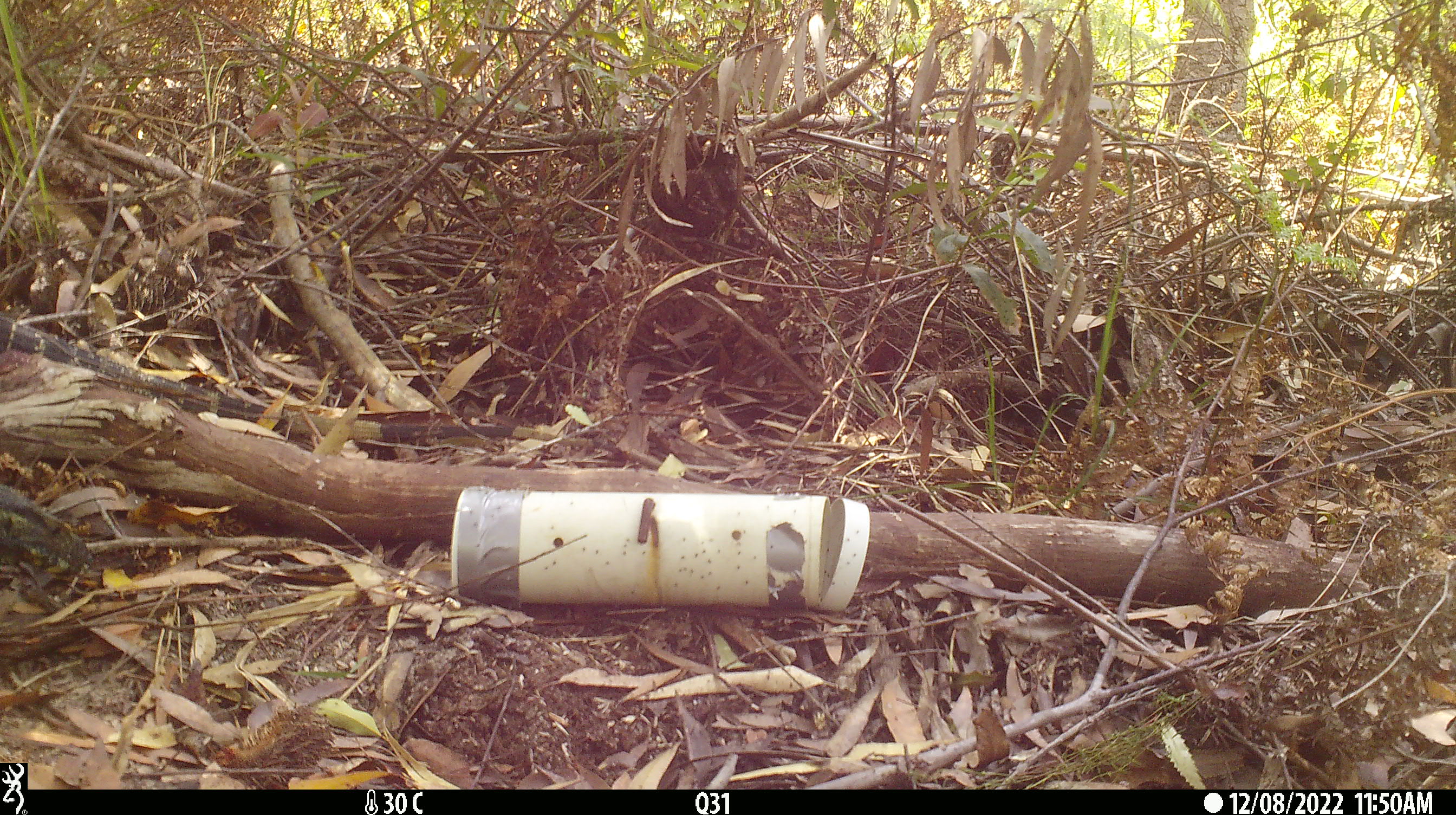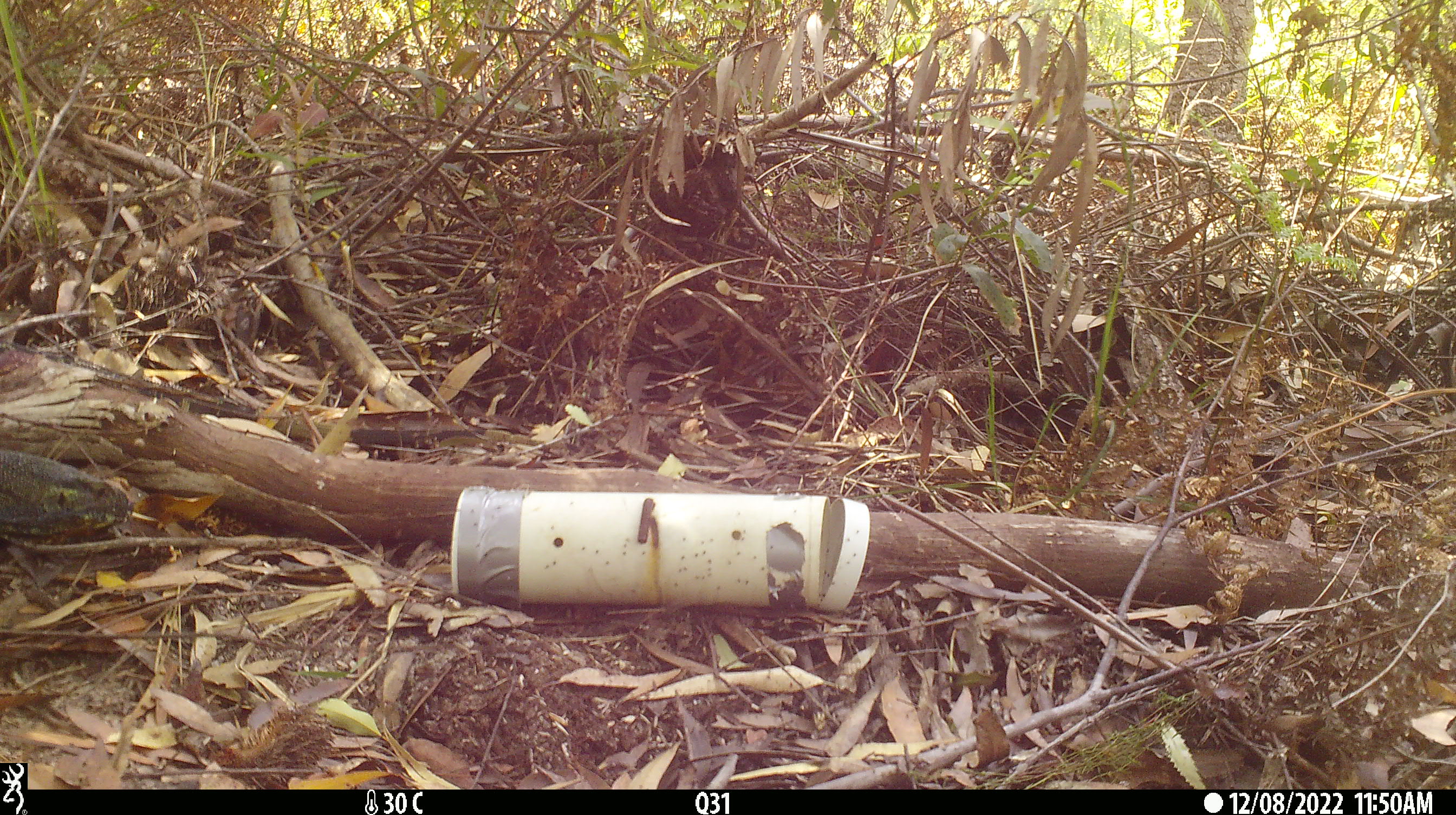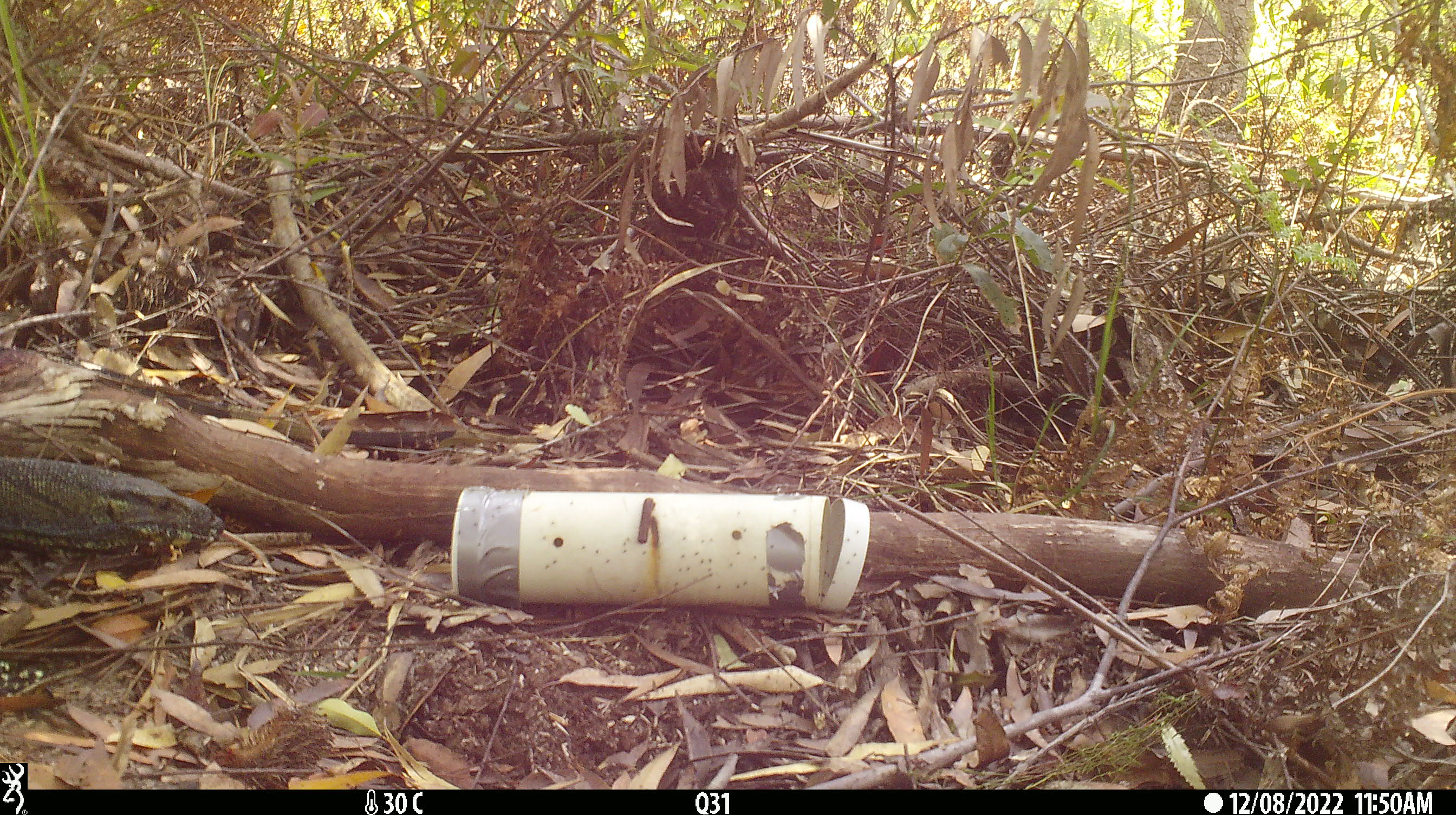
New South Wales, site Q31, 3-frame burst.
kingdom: Animalia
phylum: Chordata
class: Reptilia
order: Squamata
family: Varanidae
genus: Varanus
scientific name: Varanus varius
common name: lace monitor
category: goanna